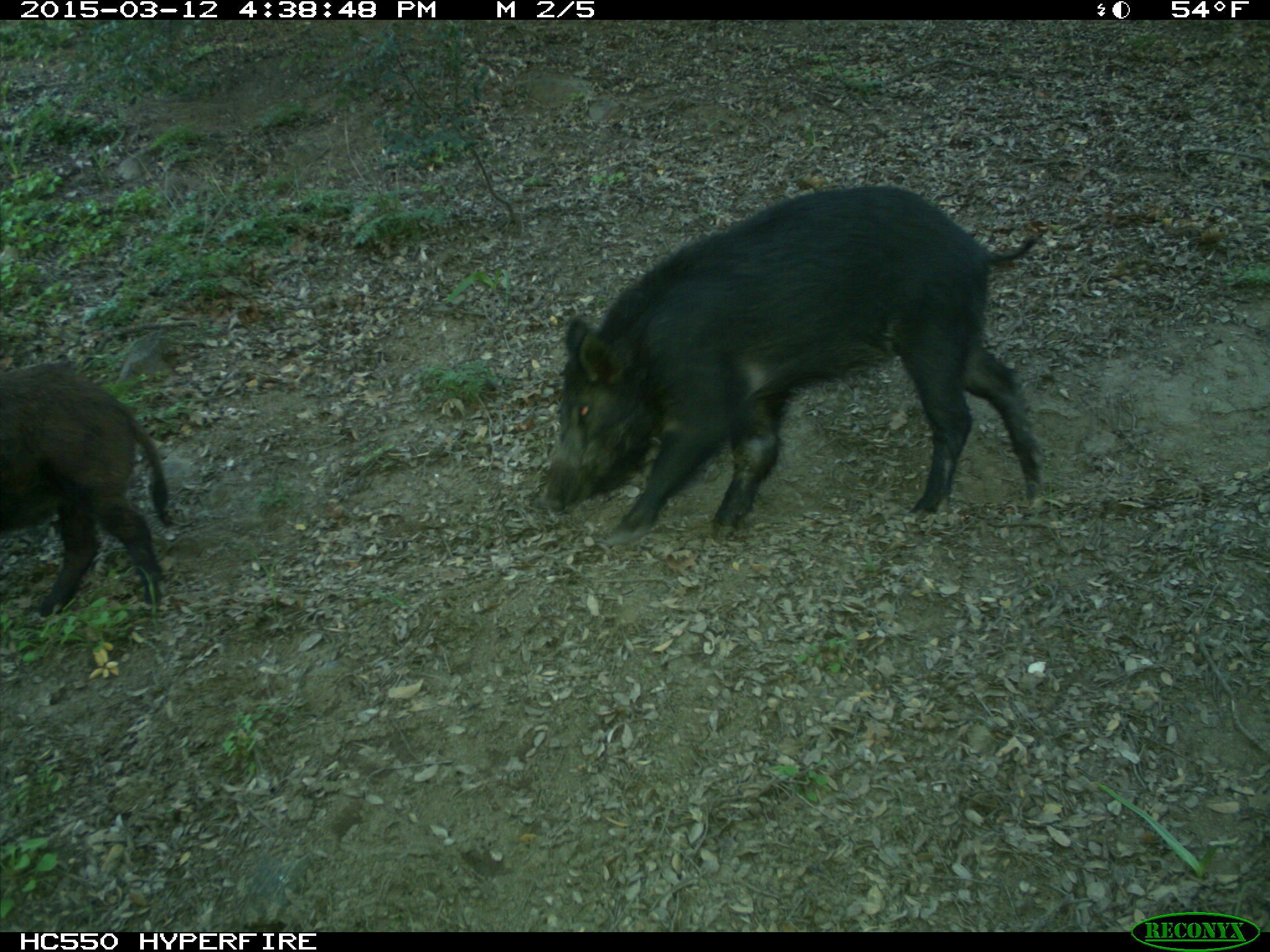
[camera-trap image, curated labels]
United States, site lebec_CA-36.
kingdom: Animalia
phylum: Chordata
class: Mammalia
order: Artiodactyla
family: Suidae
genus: Sus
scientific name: Sus scrofa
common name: wild boar